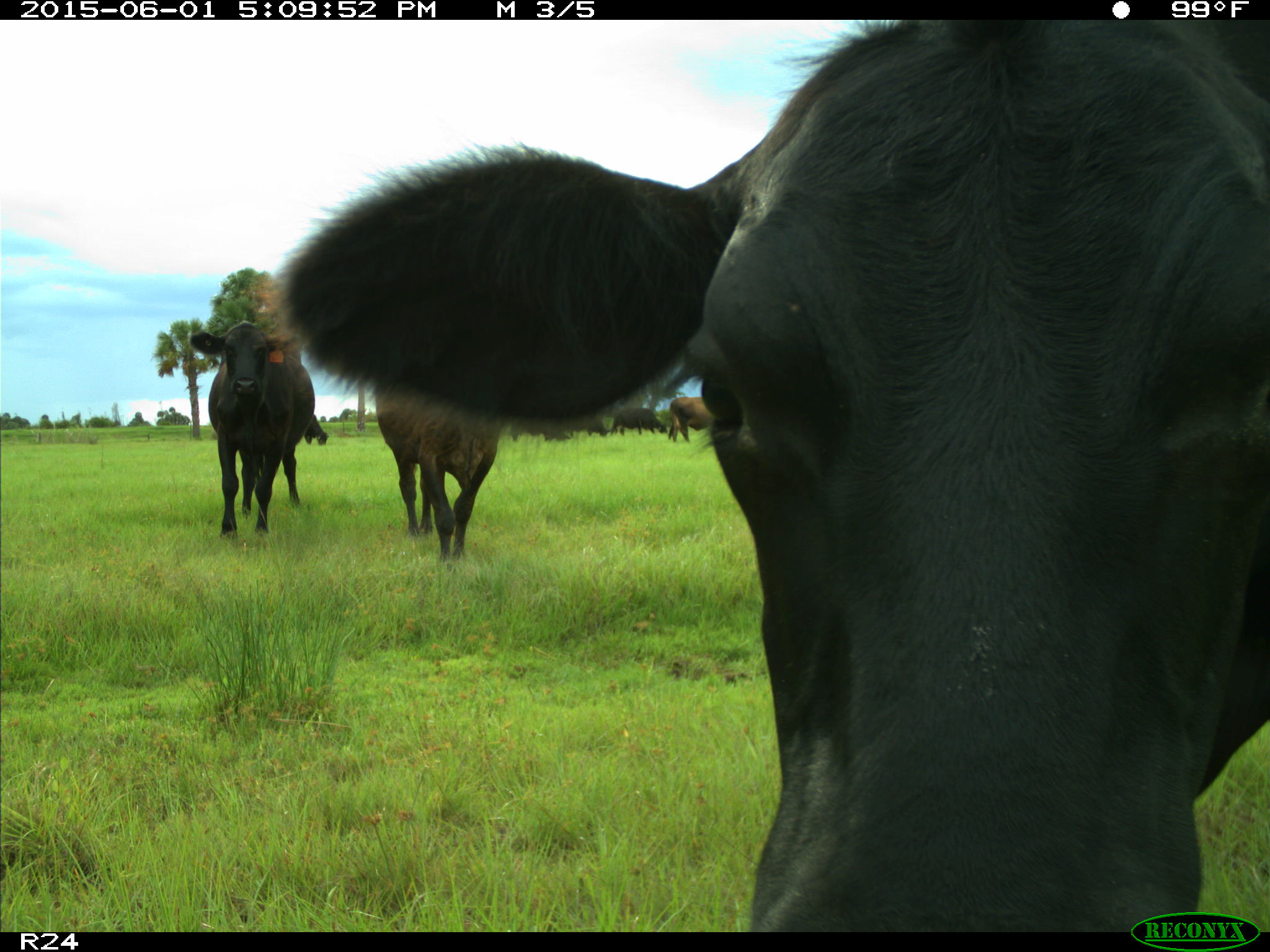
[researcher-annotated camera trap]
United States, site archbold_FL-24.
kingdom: Animalia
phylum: Chordata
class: Mammalia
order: Artiodactyla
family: Bovidae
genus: Bos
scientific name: Bos taurus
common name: domestic cow